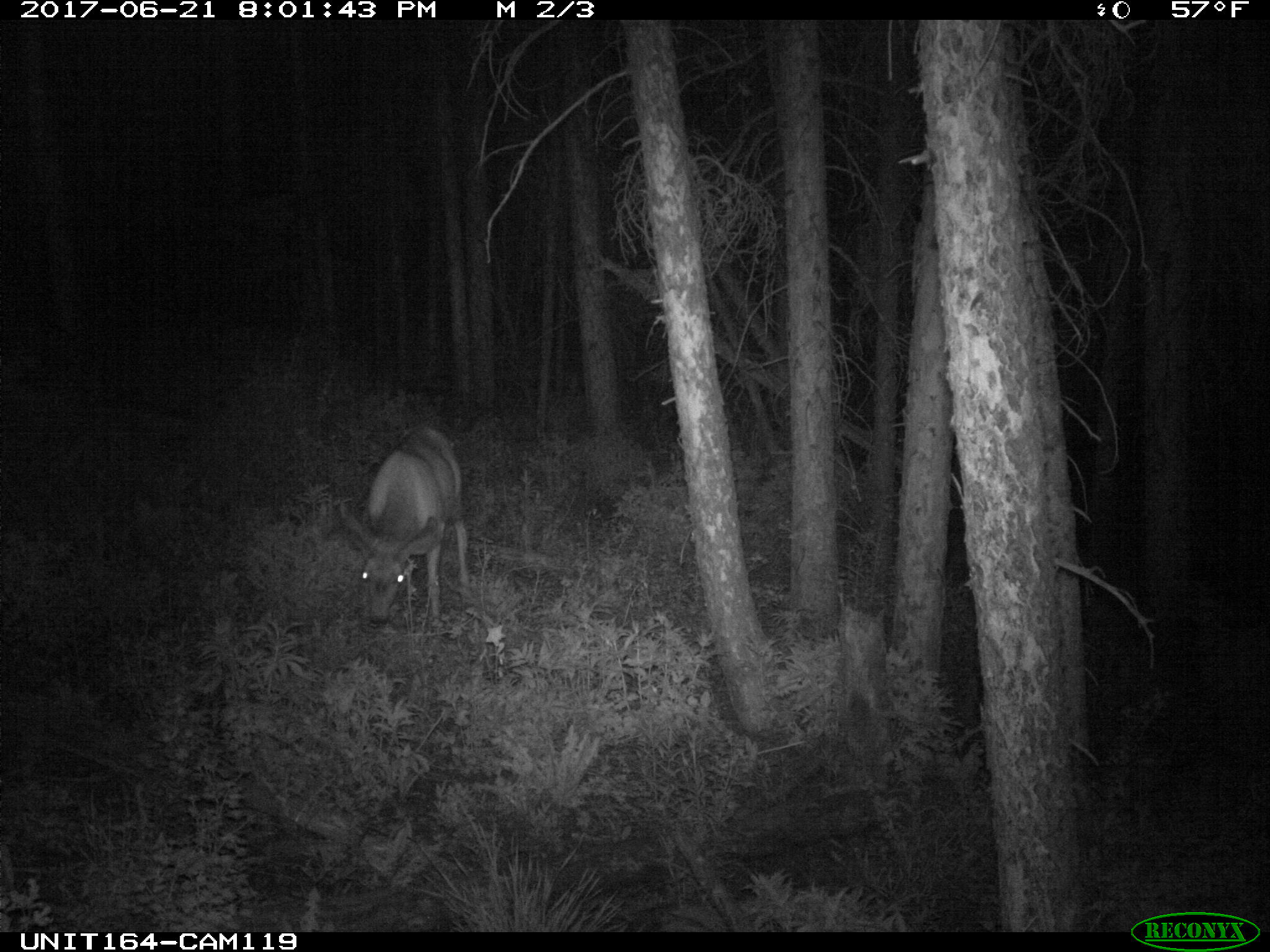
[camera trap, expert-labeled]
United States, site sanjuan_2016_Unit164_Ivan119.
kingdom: Animalia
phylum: Chordata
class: Mammalia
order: Artiodactyla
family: Cervidae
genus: Odocoileus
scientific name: Odocoileus hemionus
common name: mule deer